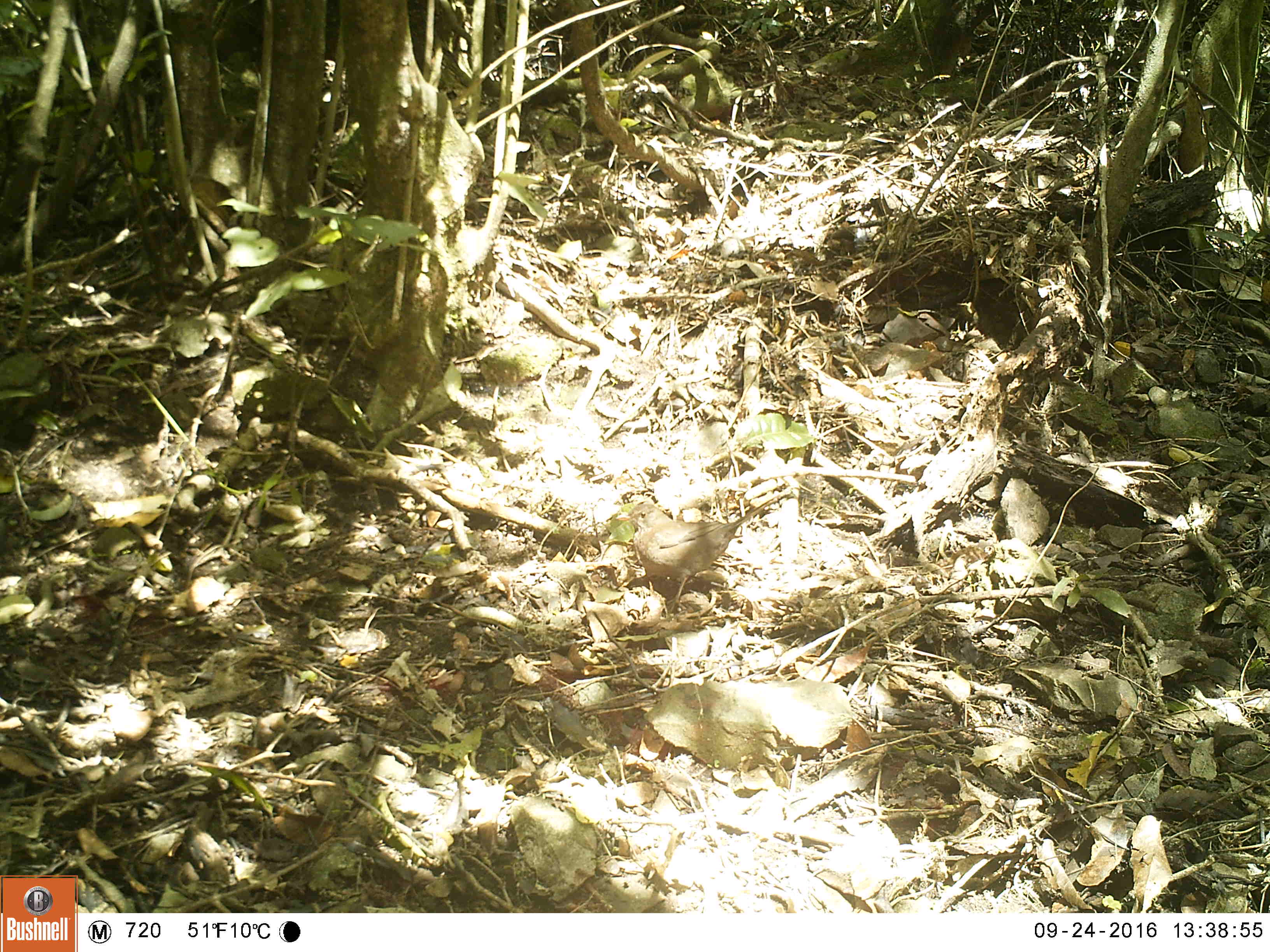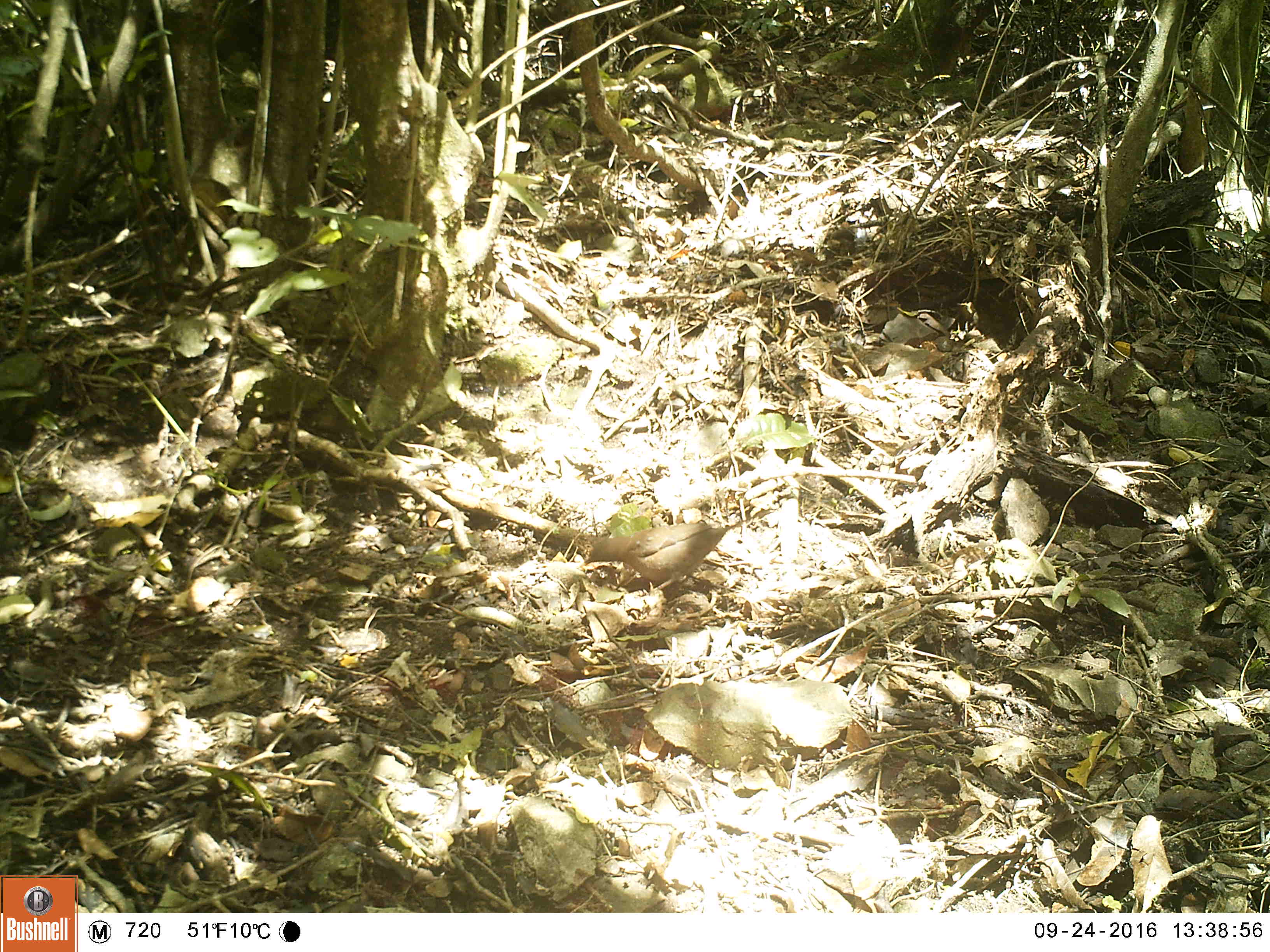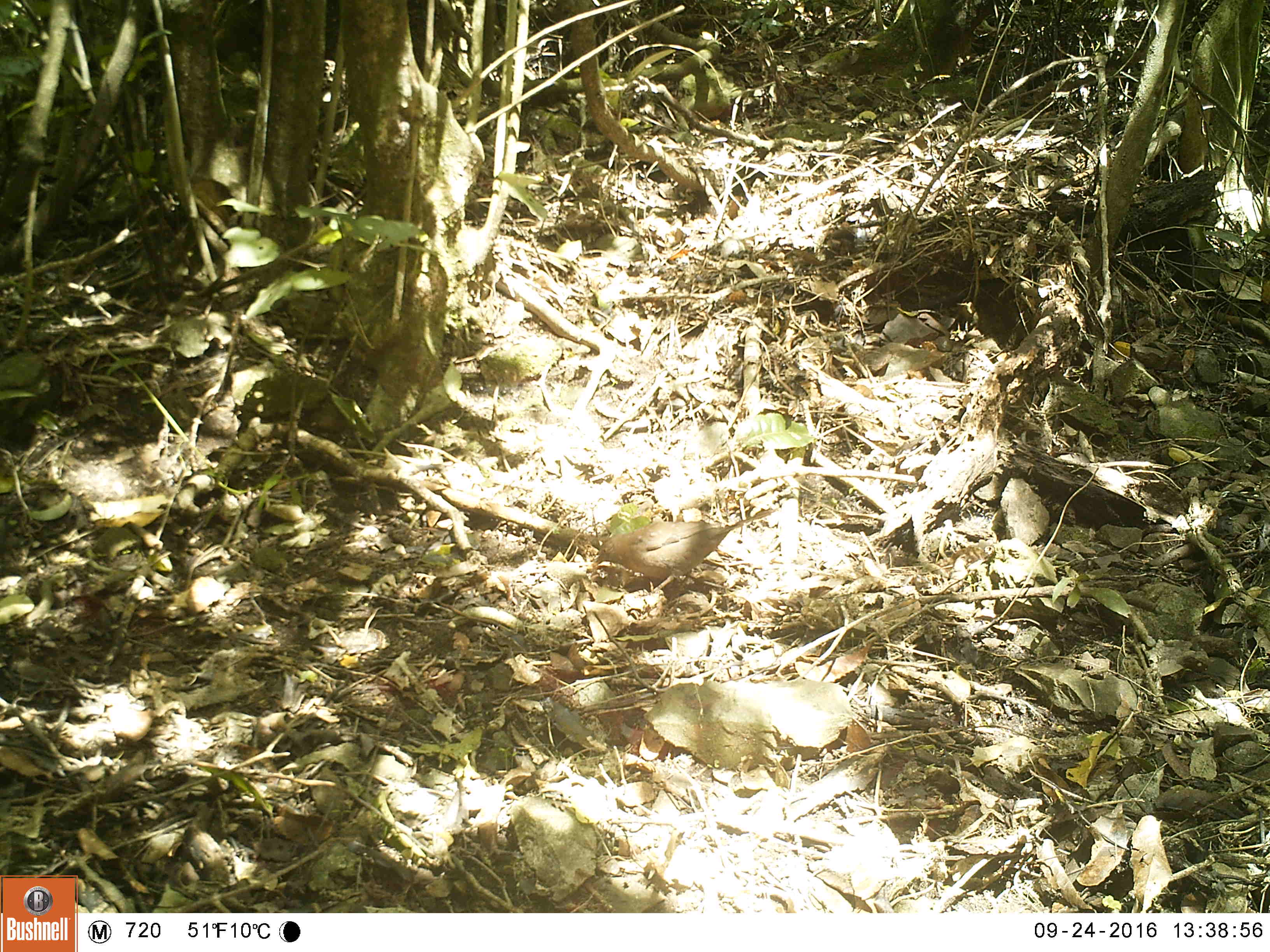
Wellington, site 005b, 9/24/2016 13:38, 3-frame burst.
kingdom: Animalia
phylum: Chordata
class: Aves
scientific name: Aves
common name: bird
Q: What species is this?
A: Bird (Aves).